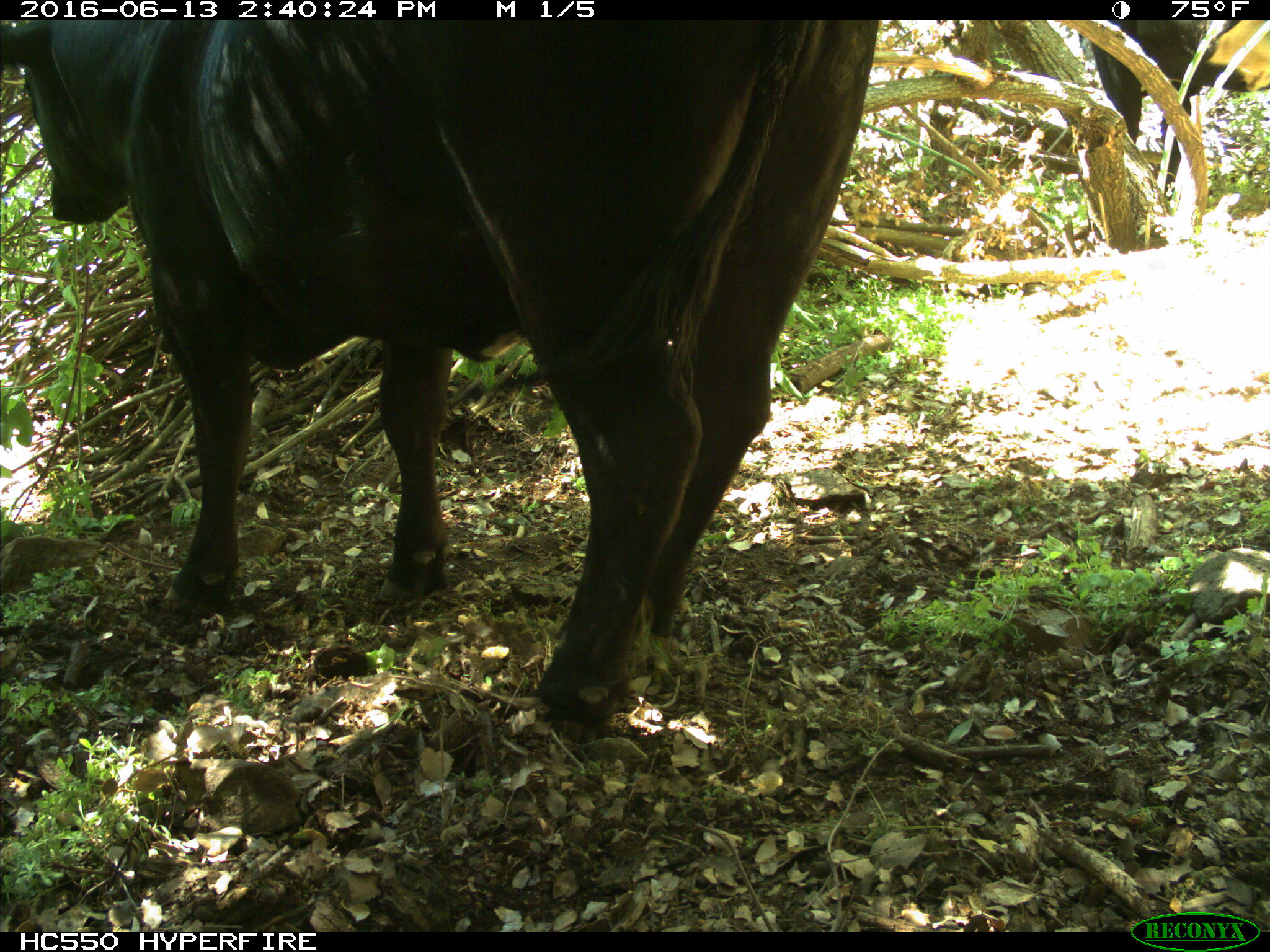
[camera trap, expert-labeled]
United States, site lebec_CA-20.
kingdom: Animalia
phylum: Chordata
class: Mammalia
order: Artiodactyla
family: Bovidae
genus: Bos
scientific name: Bos taurus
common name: domestic cow